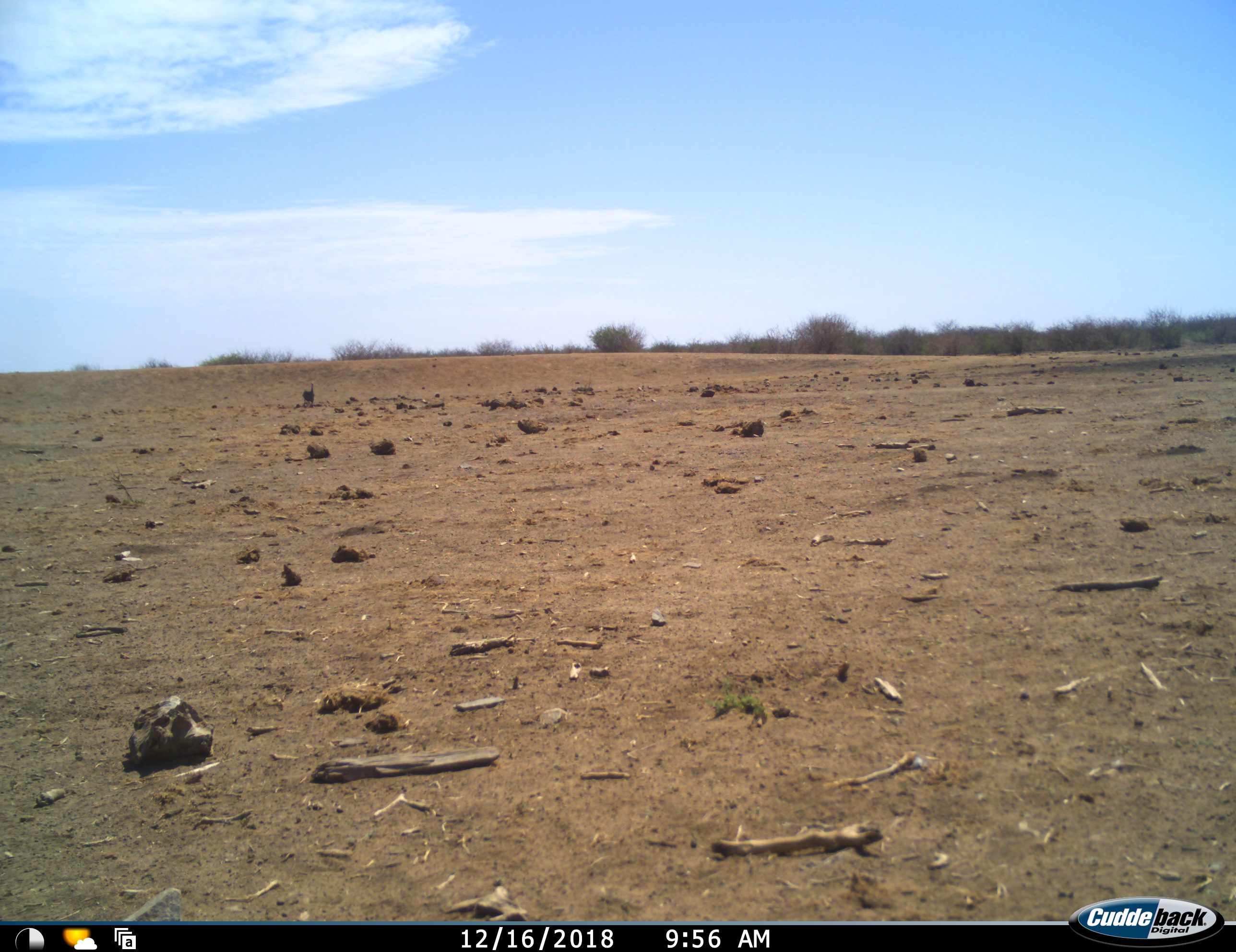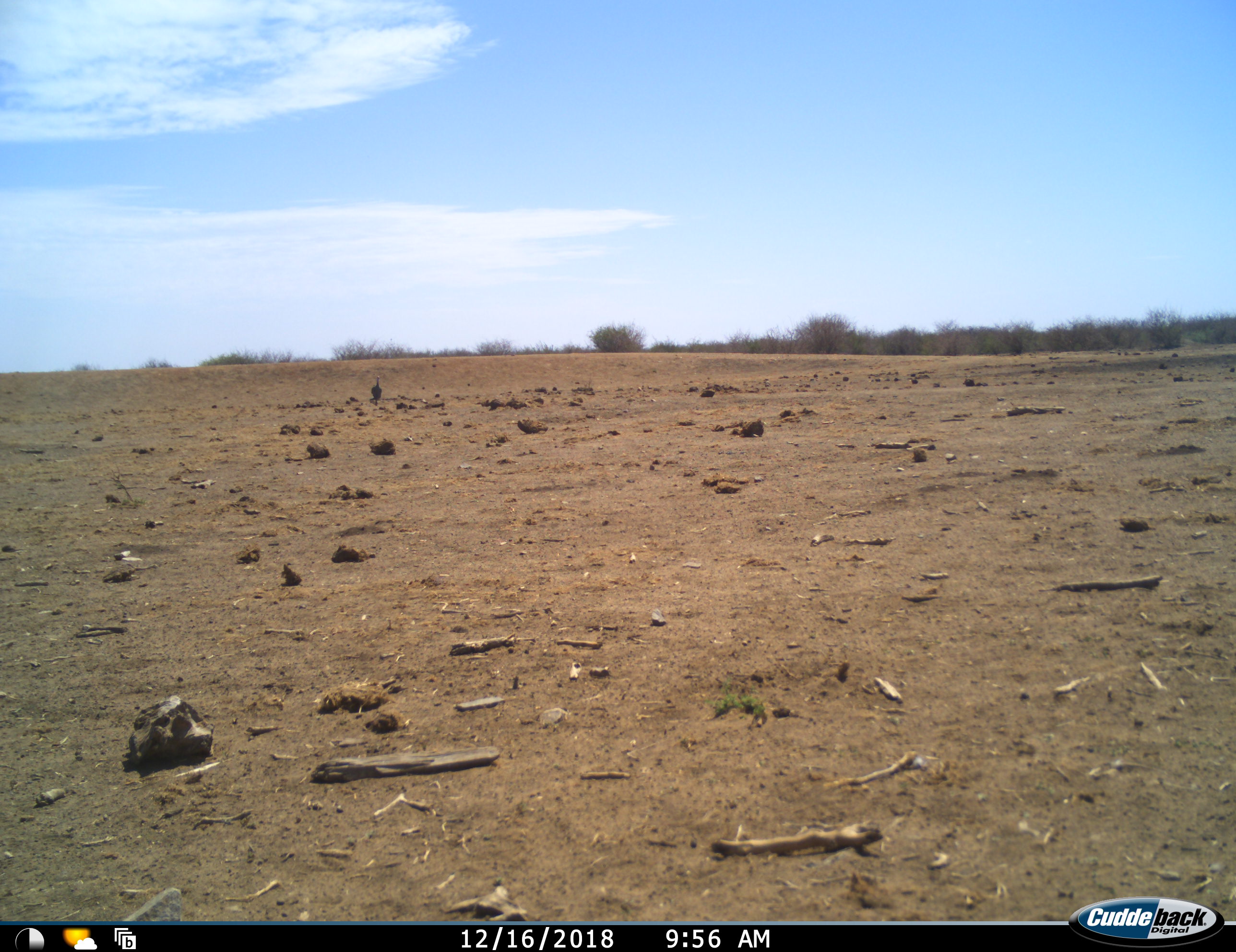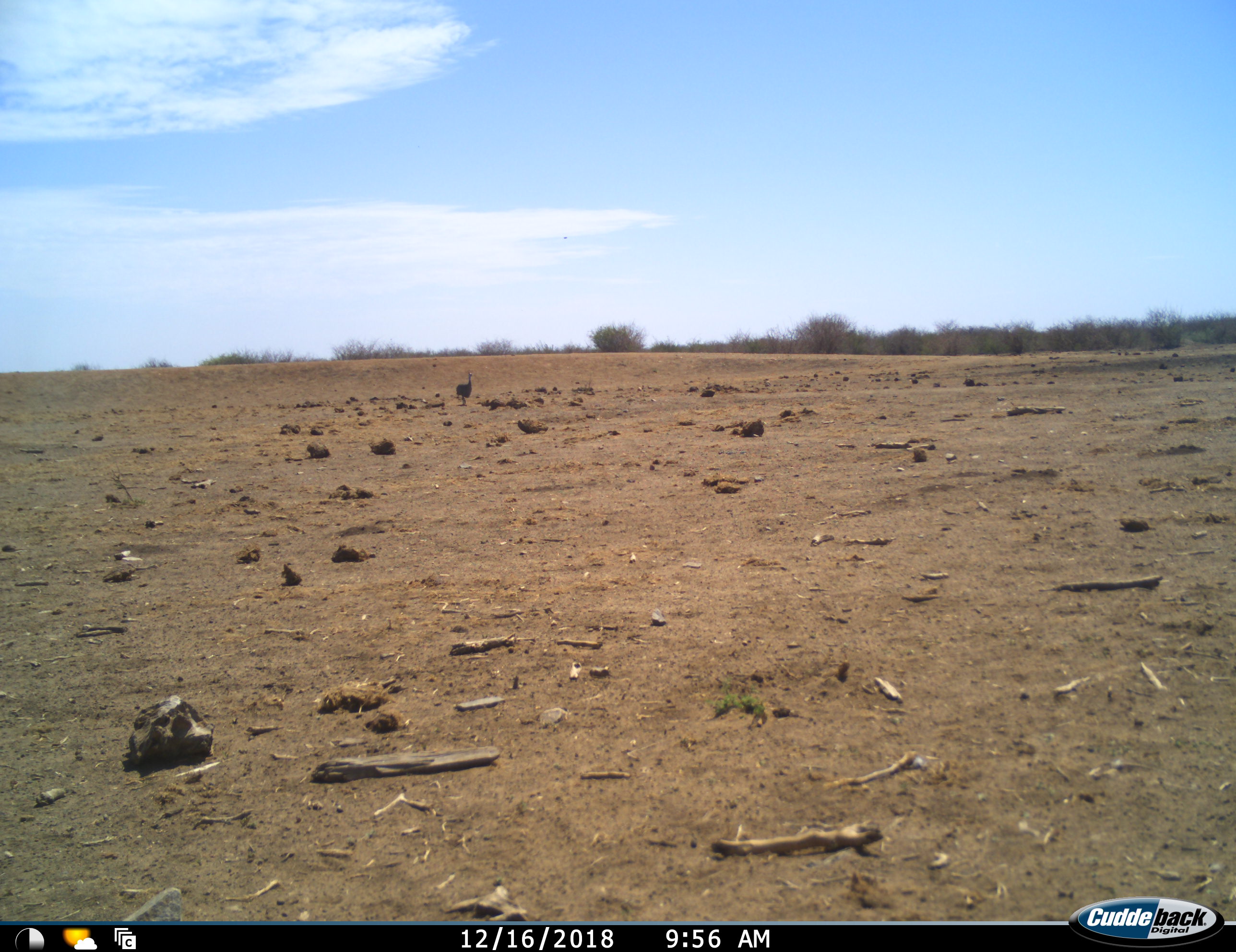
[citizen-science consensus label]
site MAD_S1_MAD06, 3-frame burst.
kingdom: Animalia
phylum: Chordata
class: Aves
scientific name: Aves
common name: bird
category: birdother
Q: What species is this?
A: Birdother (bird) (Aves).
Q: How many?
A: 1.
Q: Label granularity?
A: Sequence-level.